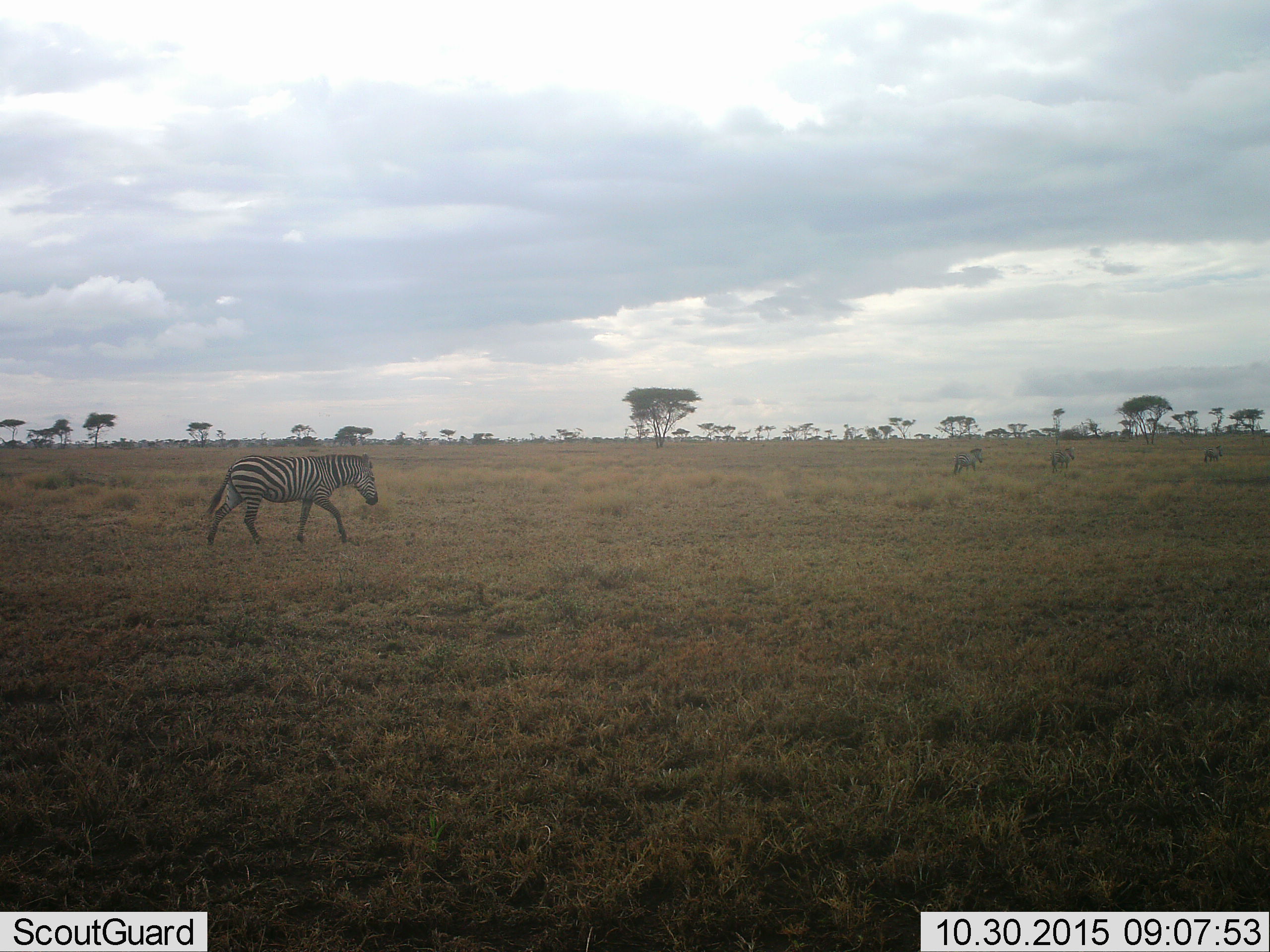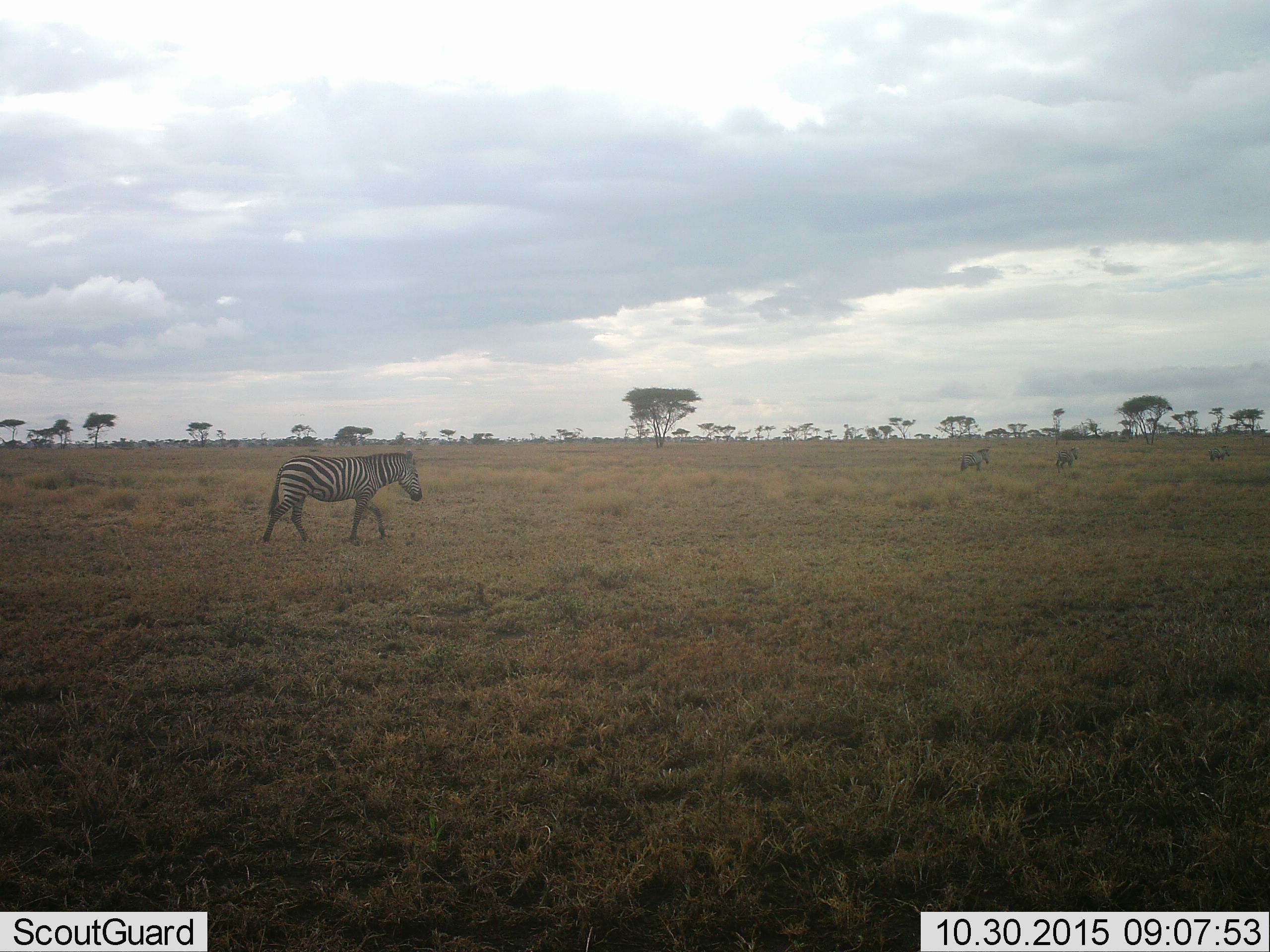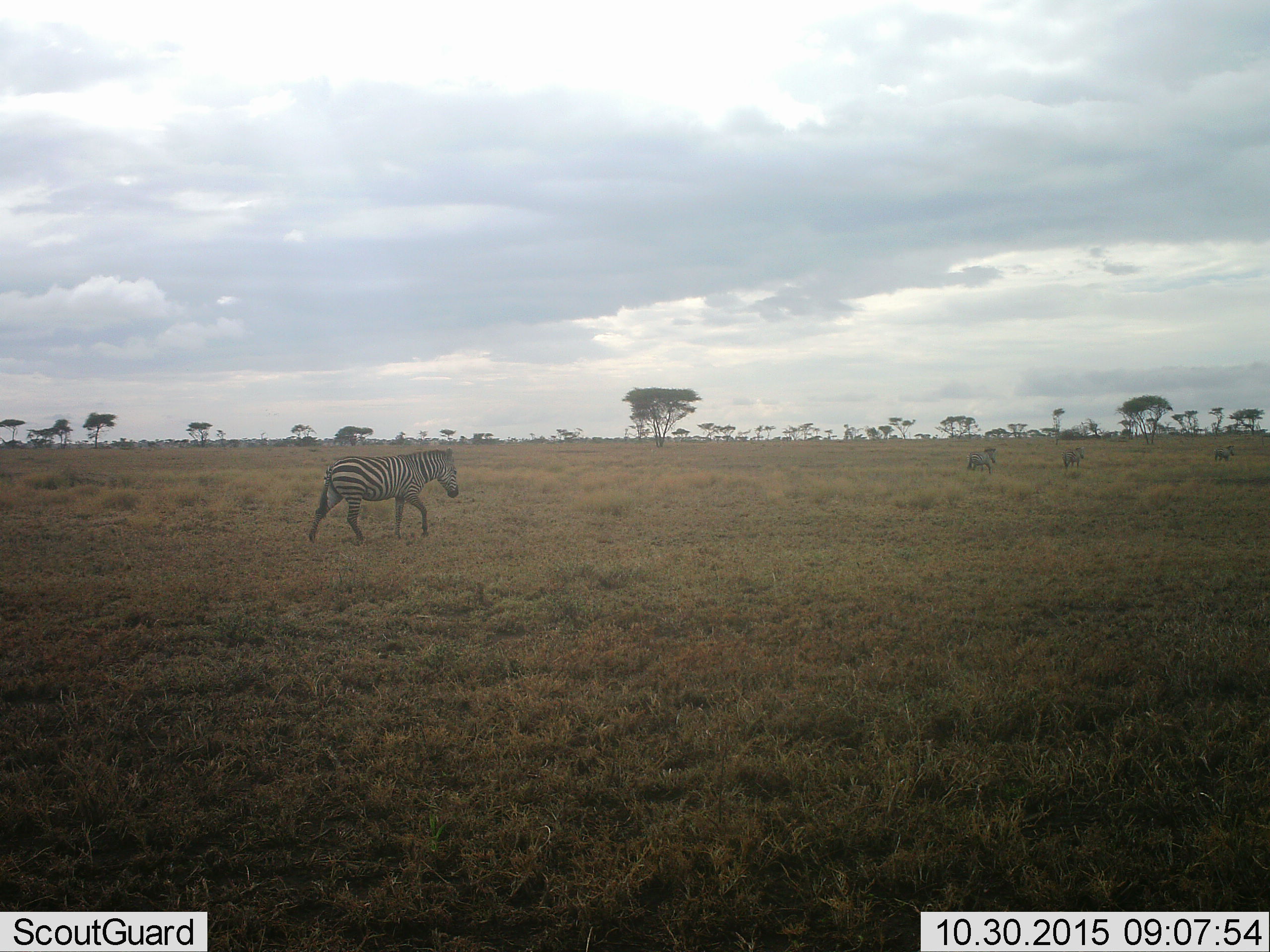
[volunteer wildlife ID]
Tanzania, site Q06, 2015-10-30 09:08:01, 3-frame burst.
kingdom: Animalia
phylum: Chordata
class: Mammalia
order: Perissodactyla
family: Equidae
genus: Equus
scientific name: Equus quagga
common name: plains zebra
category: zebra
Zebra (plains zebra) (Equus quagga), count 4. Behavior (volunteer vote fractions): standing 10%, resting 0%, moving 90%, interacting 0%. Young present (vote fraction): 0%. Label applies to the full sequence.